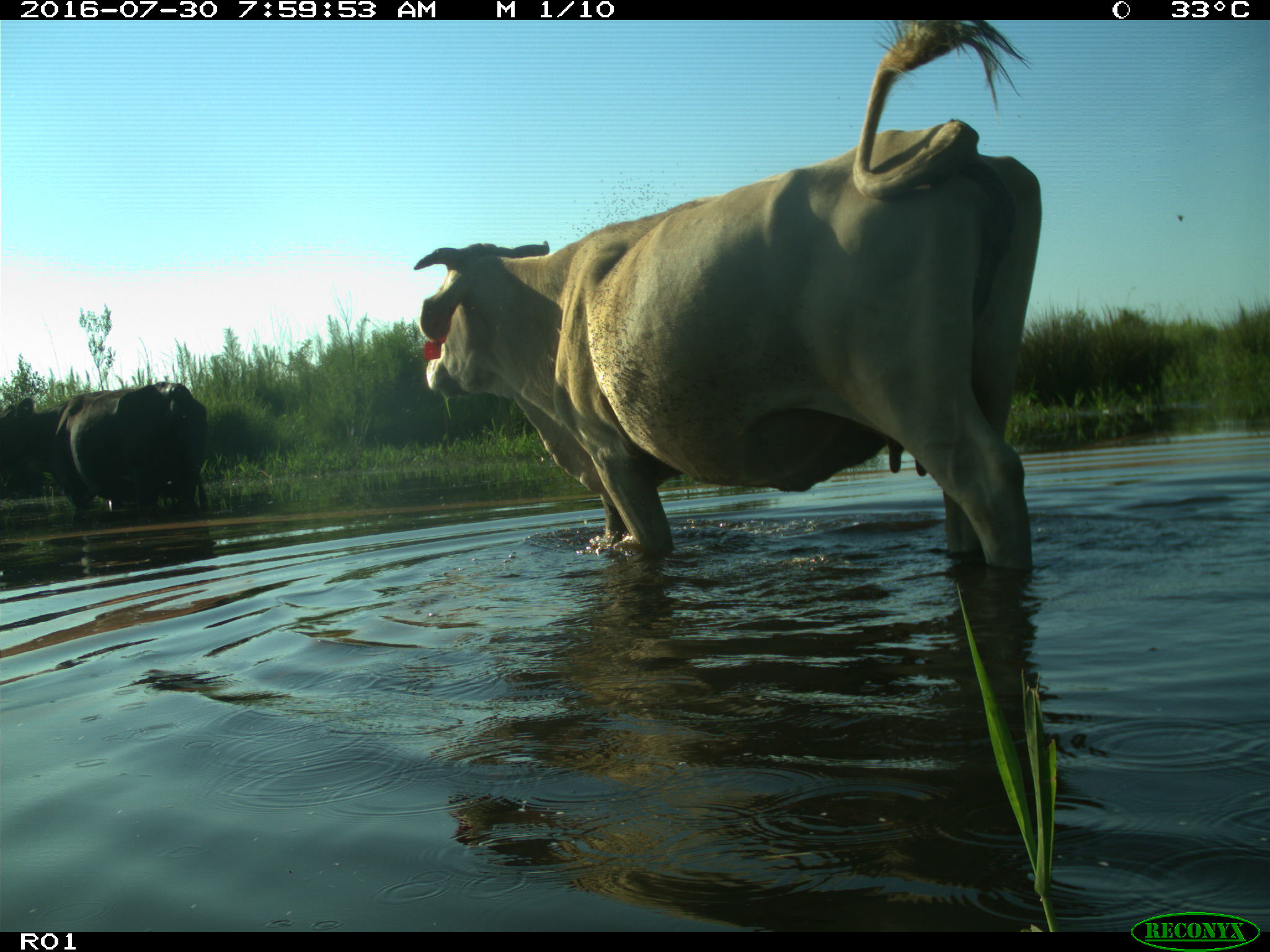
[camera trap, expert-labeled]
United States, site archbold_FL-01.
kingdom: Animalia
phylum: Chordata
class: Mammalia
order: Artiodactyla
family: Bovidae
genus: Bos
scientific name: Bos taurus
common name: domestic cow